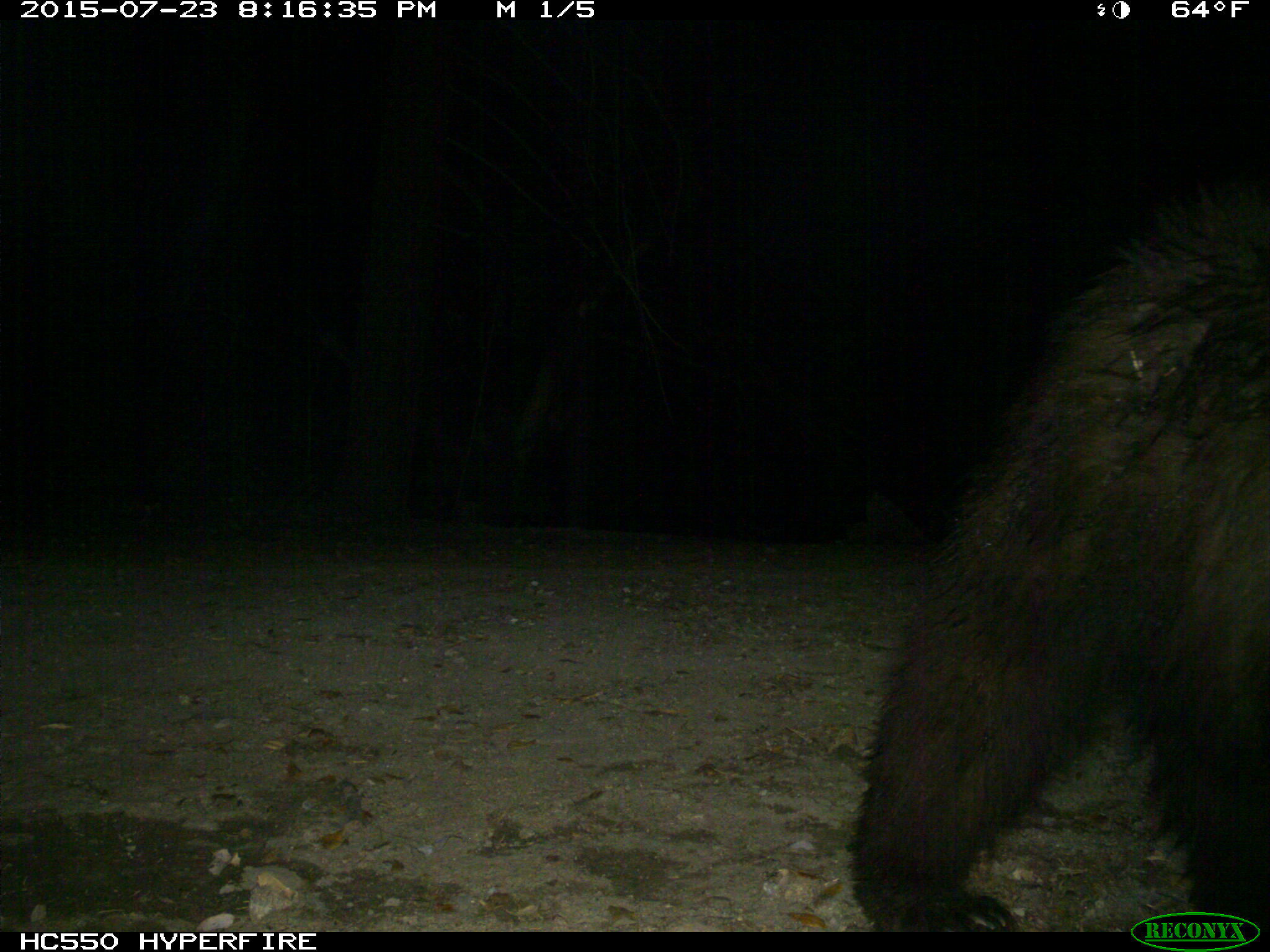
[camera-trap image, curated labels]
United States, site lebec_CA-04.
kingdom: Animalia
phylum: Chordata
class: Mammalia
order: Carnivora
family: Ursidae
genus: Ursus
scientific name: Ursus americanus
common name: american black bear